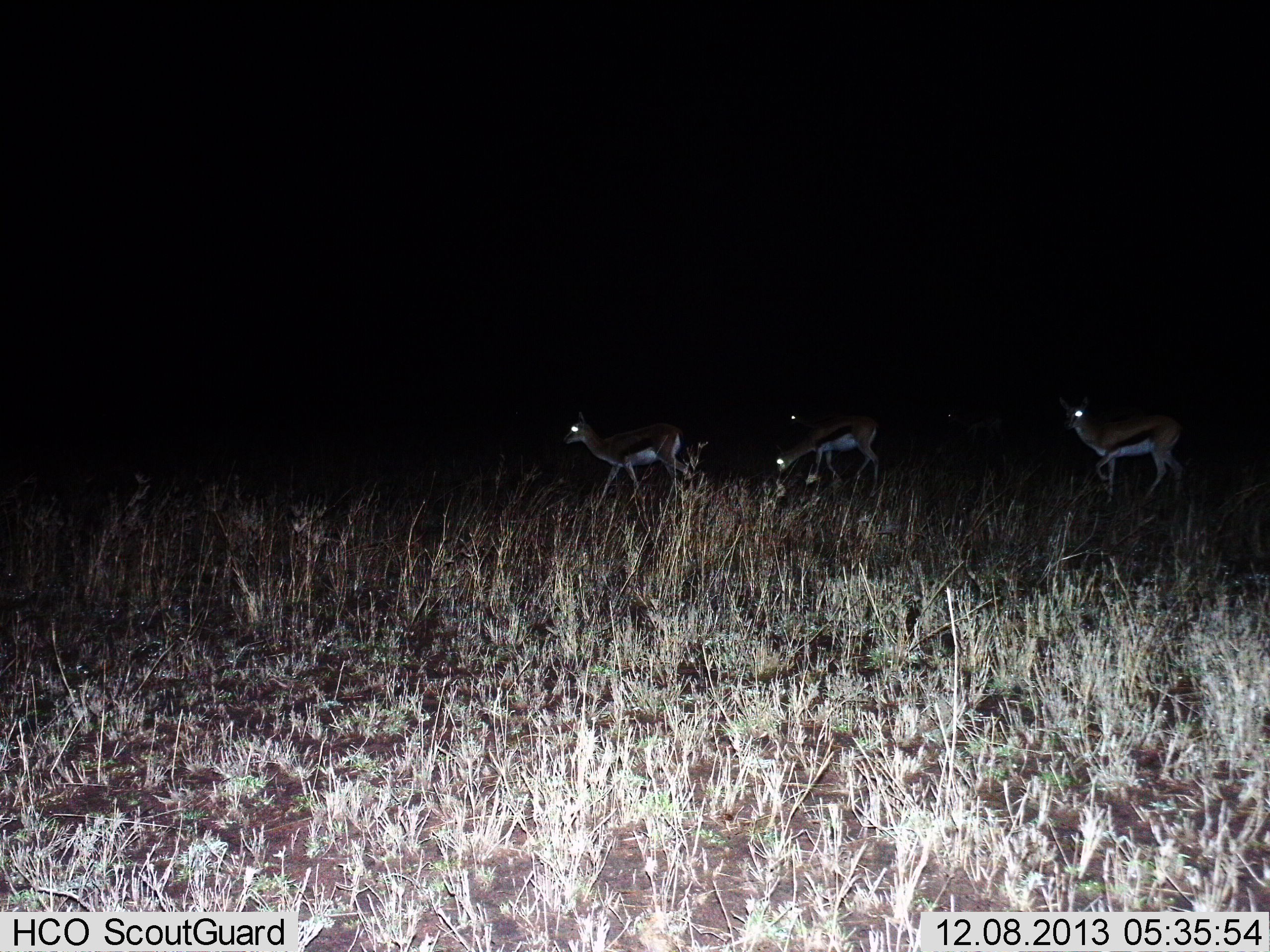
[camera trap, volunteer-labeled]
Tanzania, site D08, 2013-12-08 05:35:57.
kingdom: Animalia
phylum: Chordata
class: Mammalia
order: Artiodactyla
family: Bovidae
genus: Eudorcas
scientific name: Eudorcas thomsonii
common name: thomson's gazelle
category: gazellethomsons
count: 3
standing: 30%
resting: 0%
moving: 90%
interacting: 0%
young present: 0%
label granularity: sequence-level